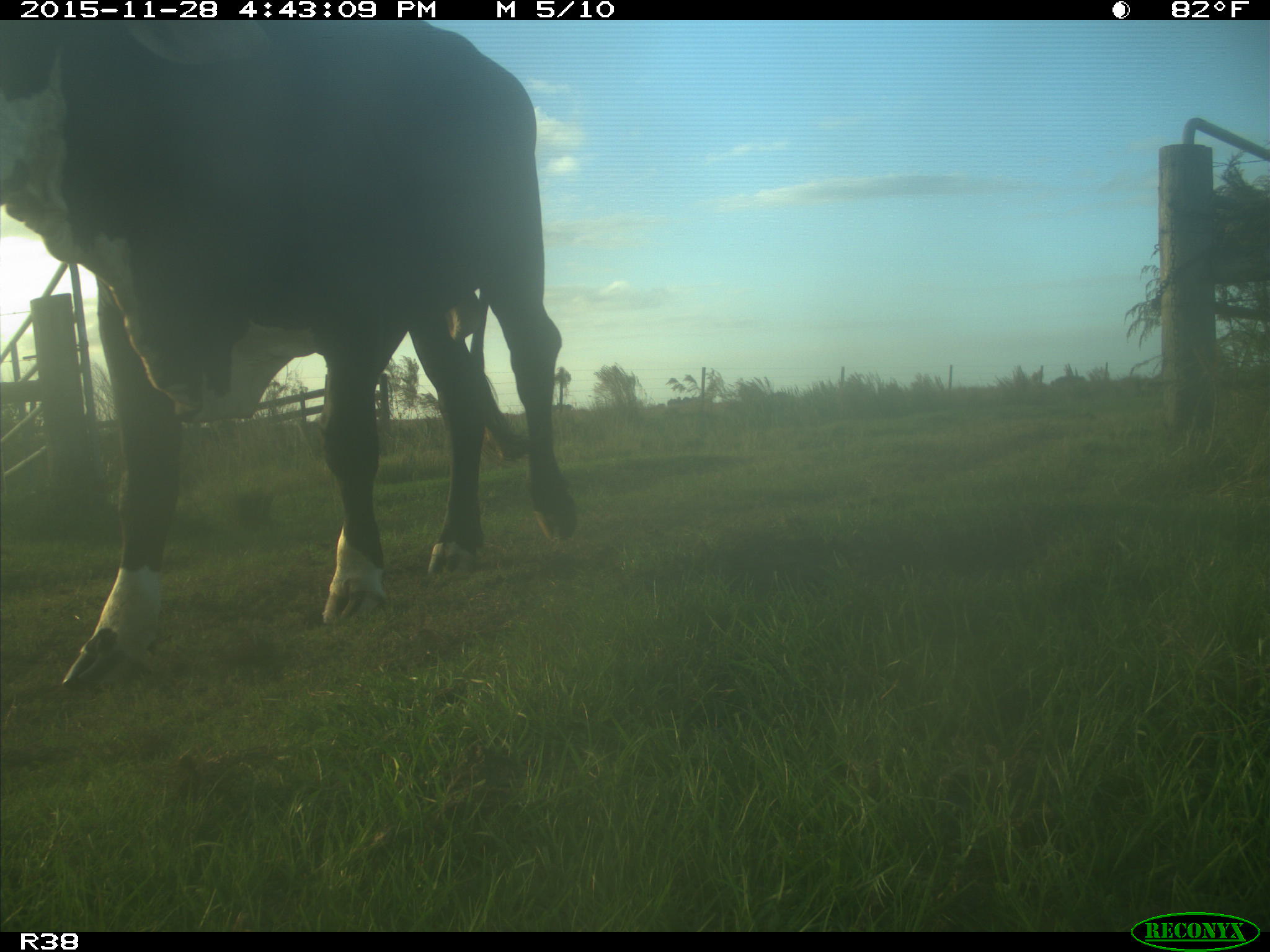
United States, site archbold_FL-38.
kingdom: Animalia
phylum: Chordata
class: Mammalia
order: Artiodactyla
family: Bovidae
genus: Bos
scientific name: Bos taurus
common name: domestic cow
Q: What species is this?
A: Bos taurus (domestic cow).